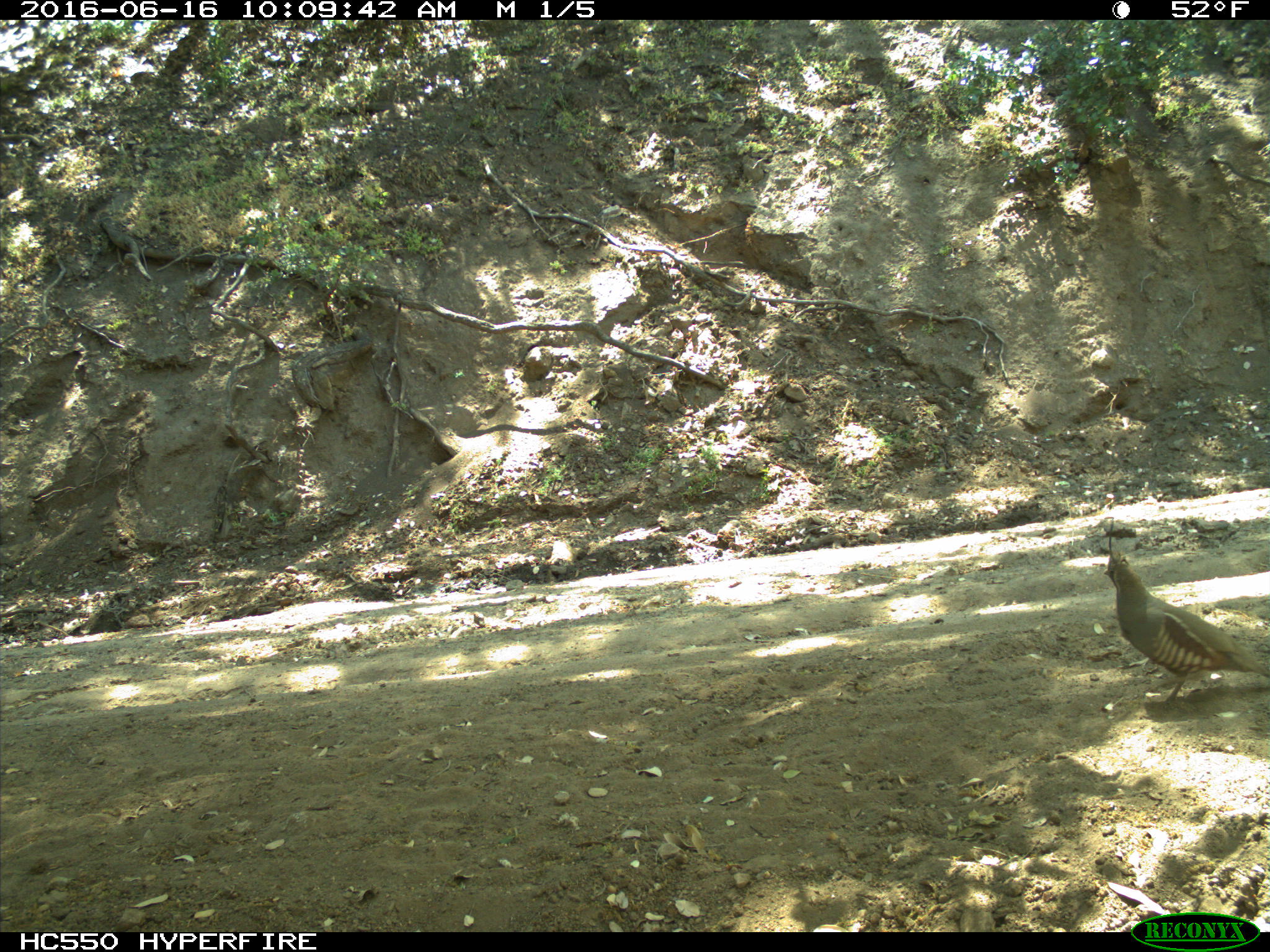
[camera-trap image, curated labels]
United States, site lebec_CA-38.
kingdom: Animalia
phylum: Chordata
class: Aves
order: Galliformes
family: Odontophoridae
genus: Callipepla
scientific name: Callipepla californica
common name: california quail